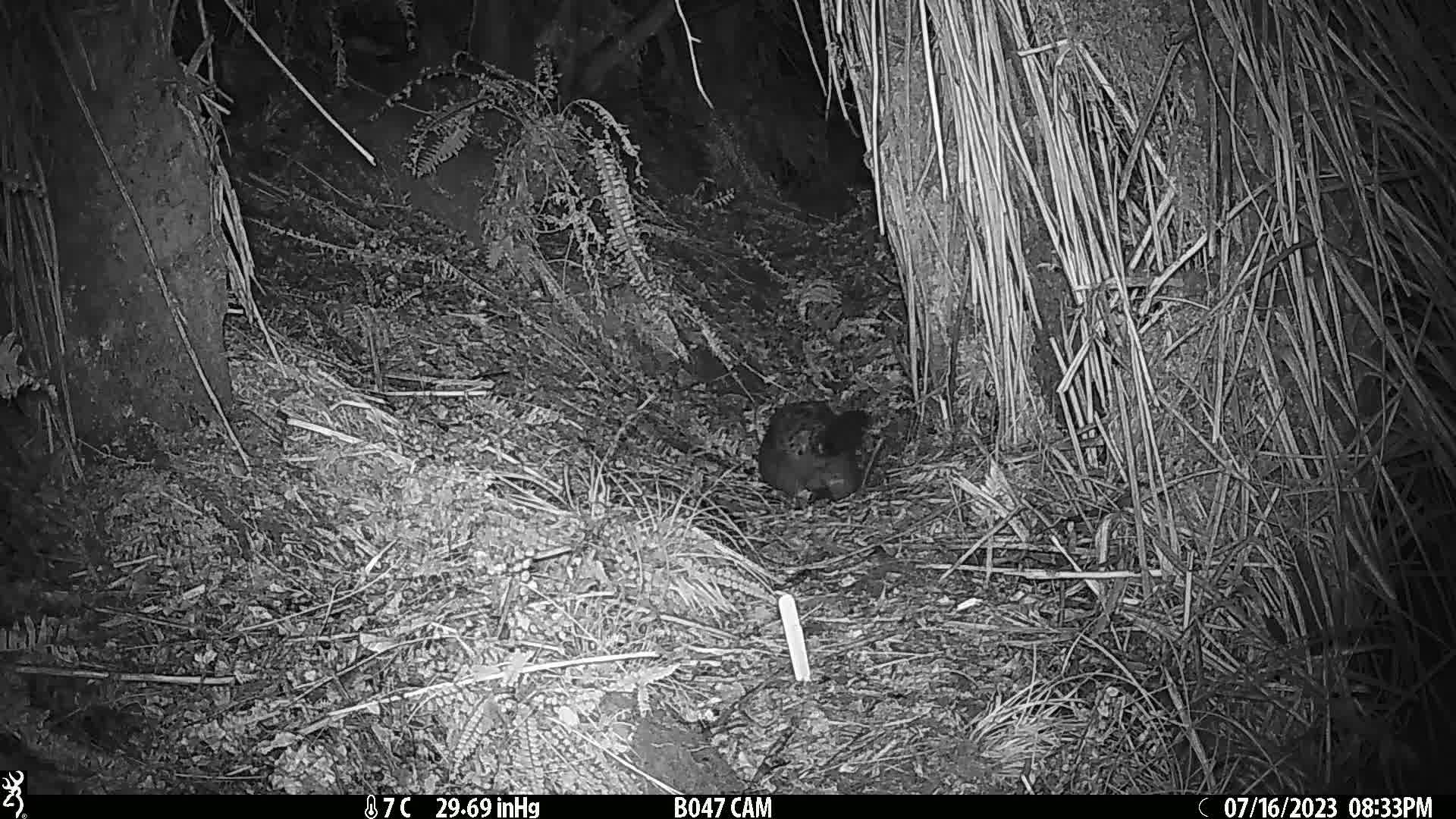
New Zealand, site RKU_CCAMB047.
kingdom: Animalia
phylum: Chordata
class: Mammalia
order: Diprotodontia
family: Phalangeridae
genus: Trichosurus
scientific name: Trichosurus vulpecula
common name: common brushtail possum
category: possum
Possum (common brushtail possum) (Trichosurus vulpecula).